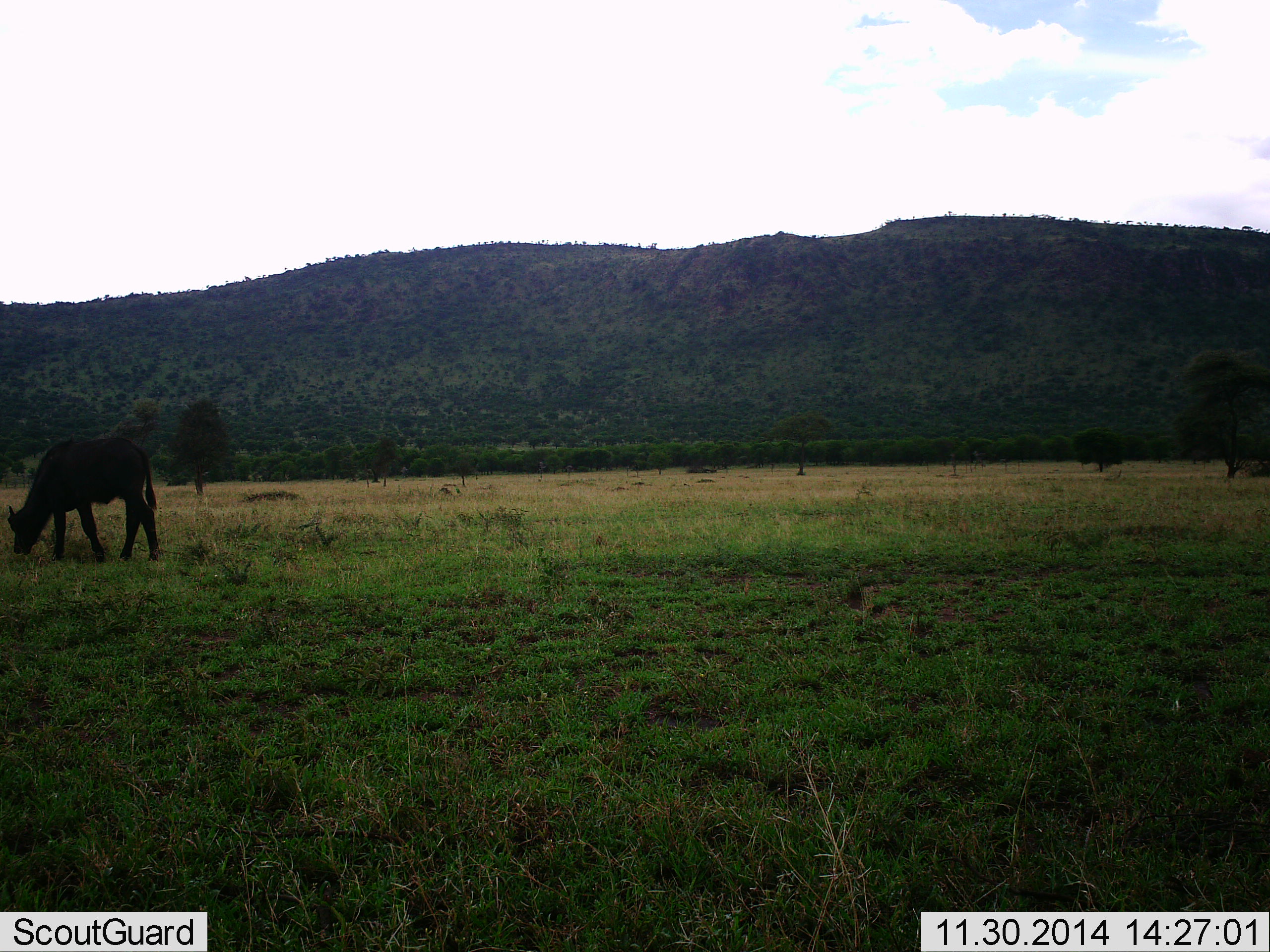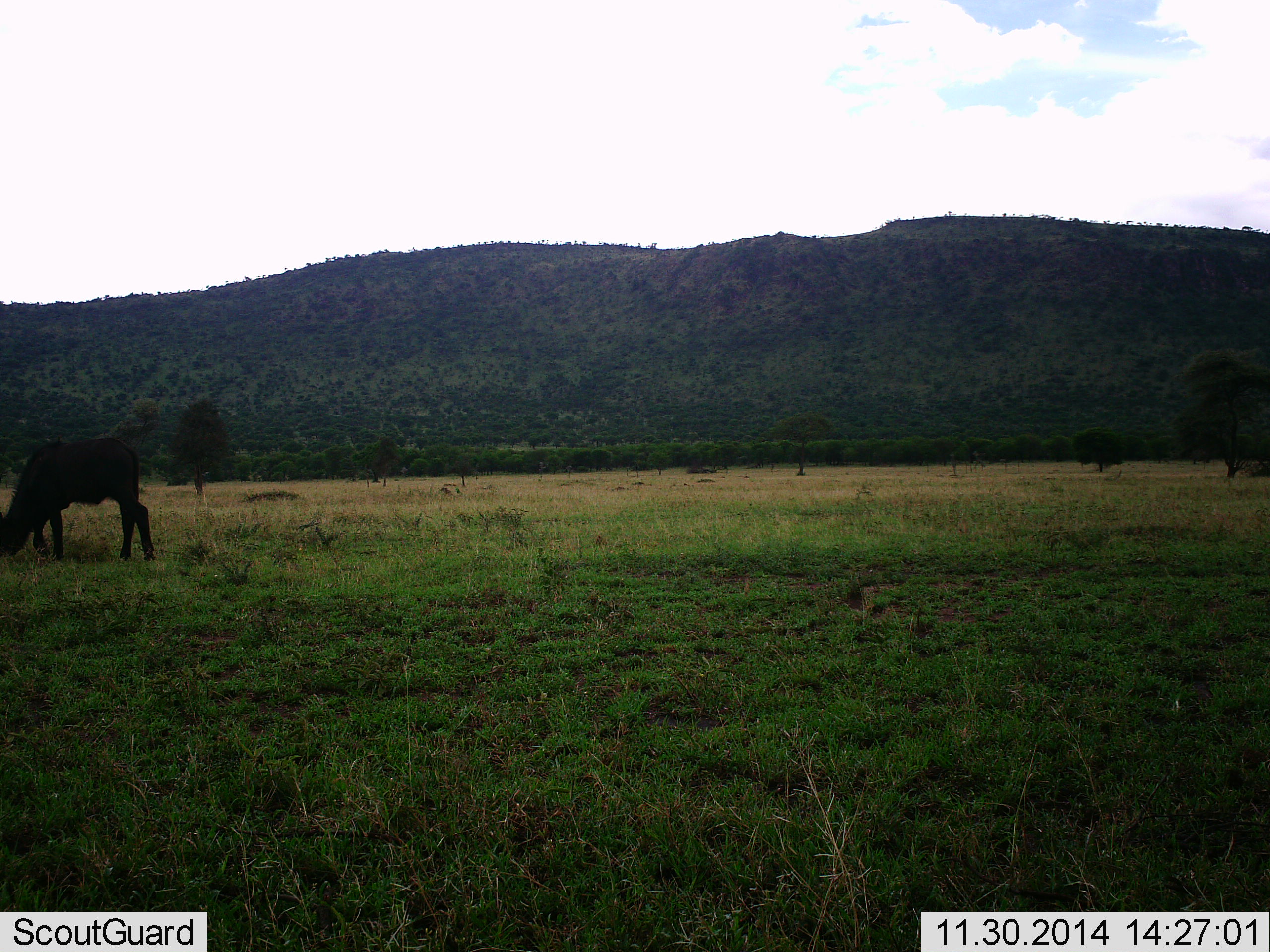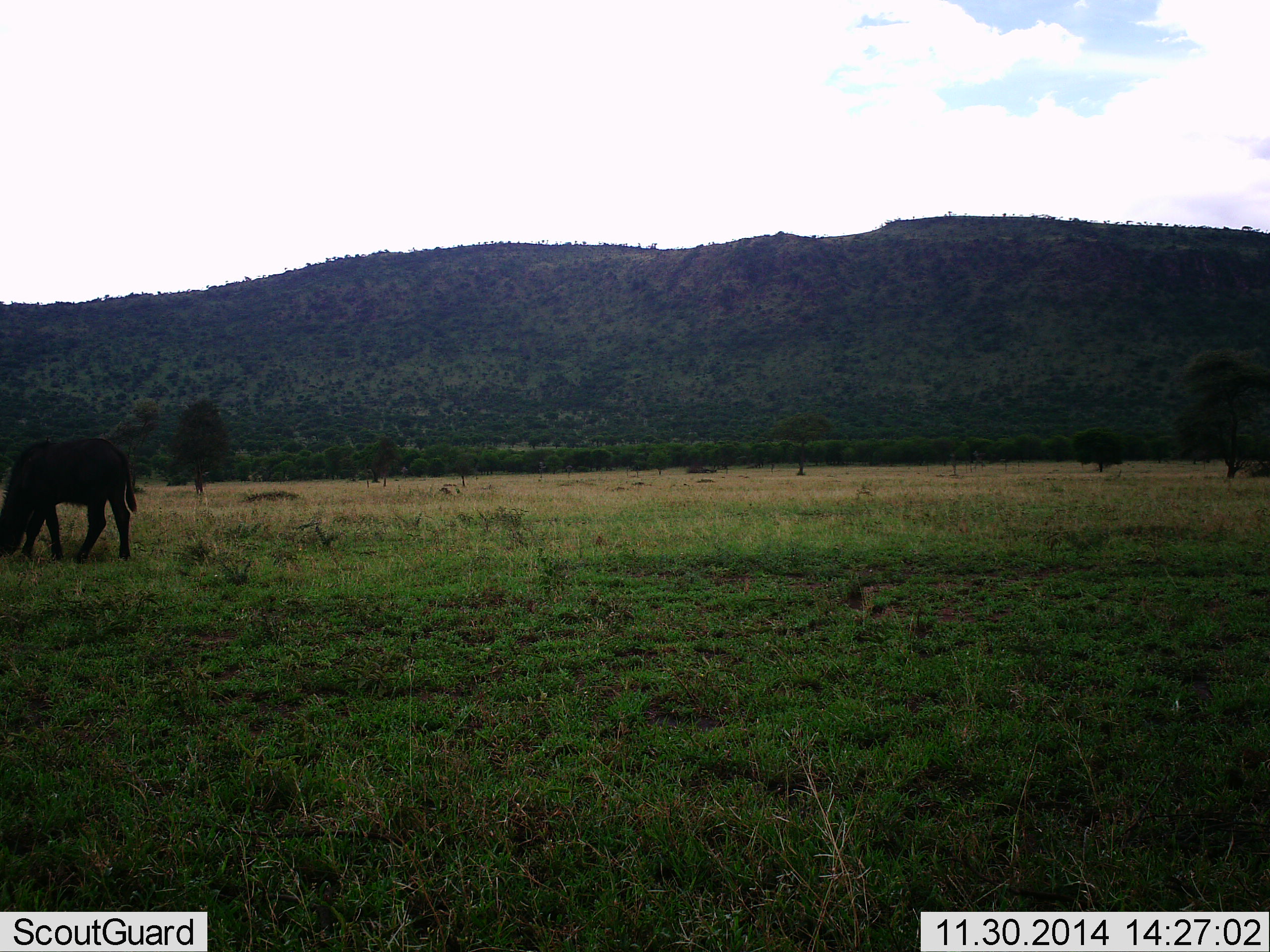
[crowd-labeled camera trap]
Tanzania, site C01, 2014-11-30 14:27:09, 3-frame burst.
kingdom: Animalia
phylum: Chordata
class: Mammalia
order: Artiodactyla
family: Bovidae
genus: Syncerus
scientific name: Syncerus caffer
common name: cape buffalo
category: buffalo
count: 1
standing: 10%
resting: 0%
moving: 10%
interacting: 0%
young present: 30%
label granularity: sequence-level